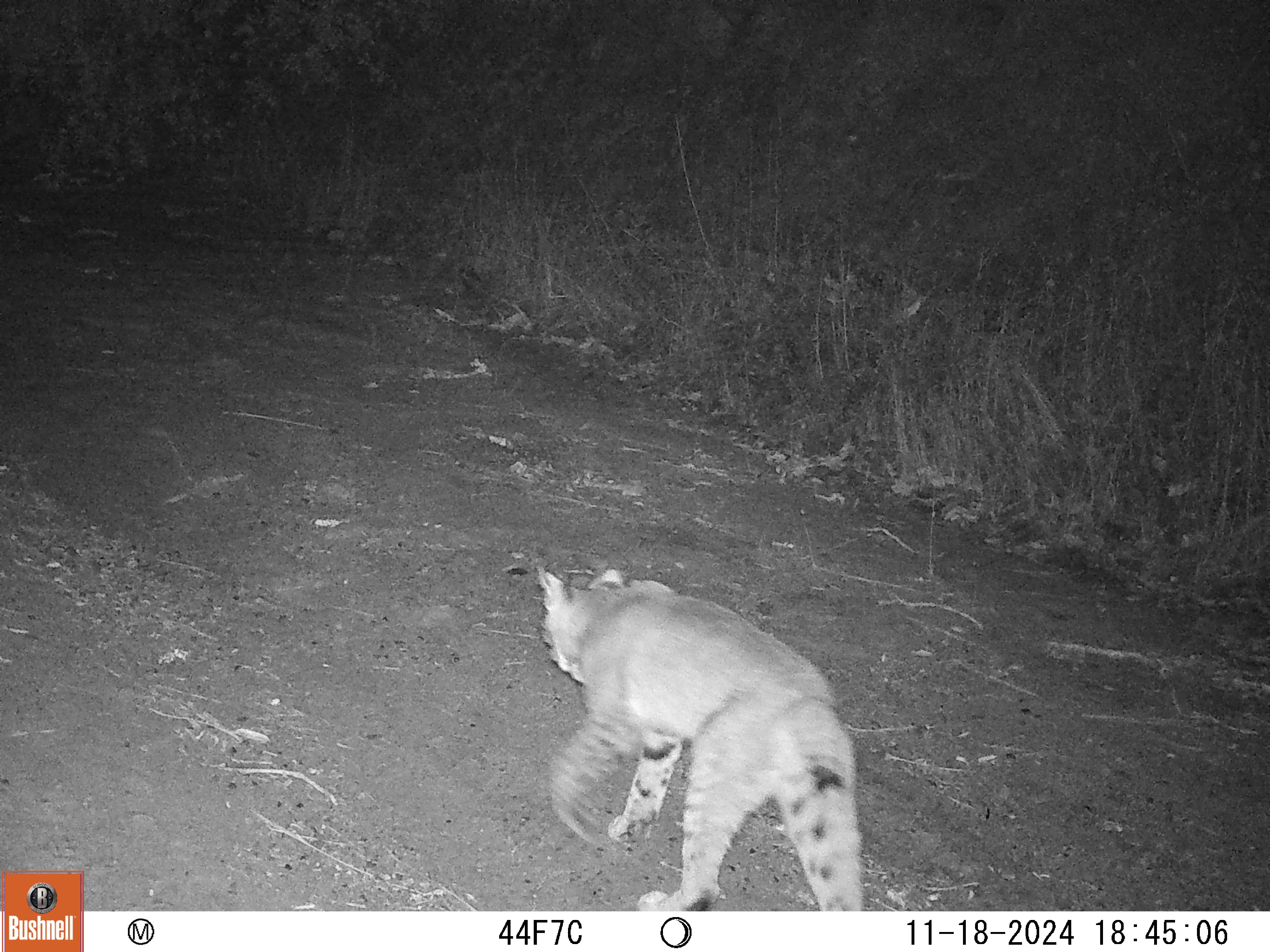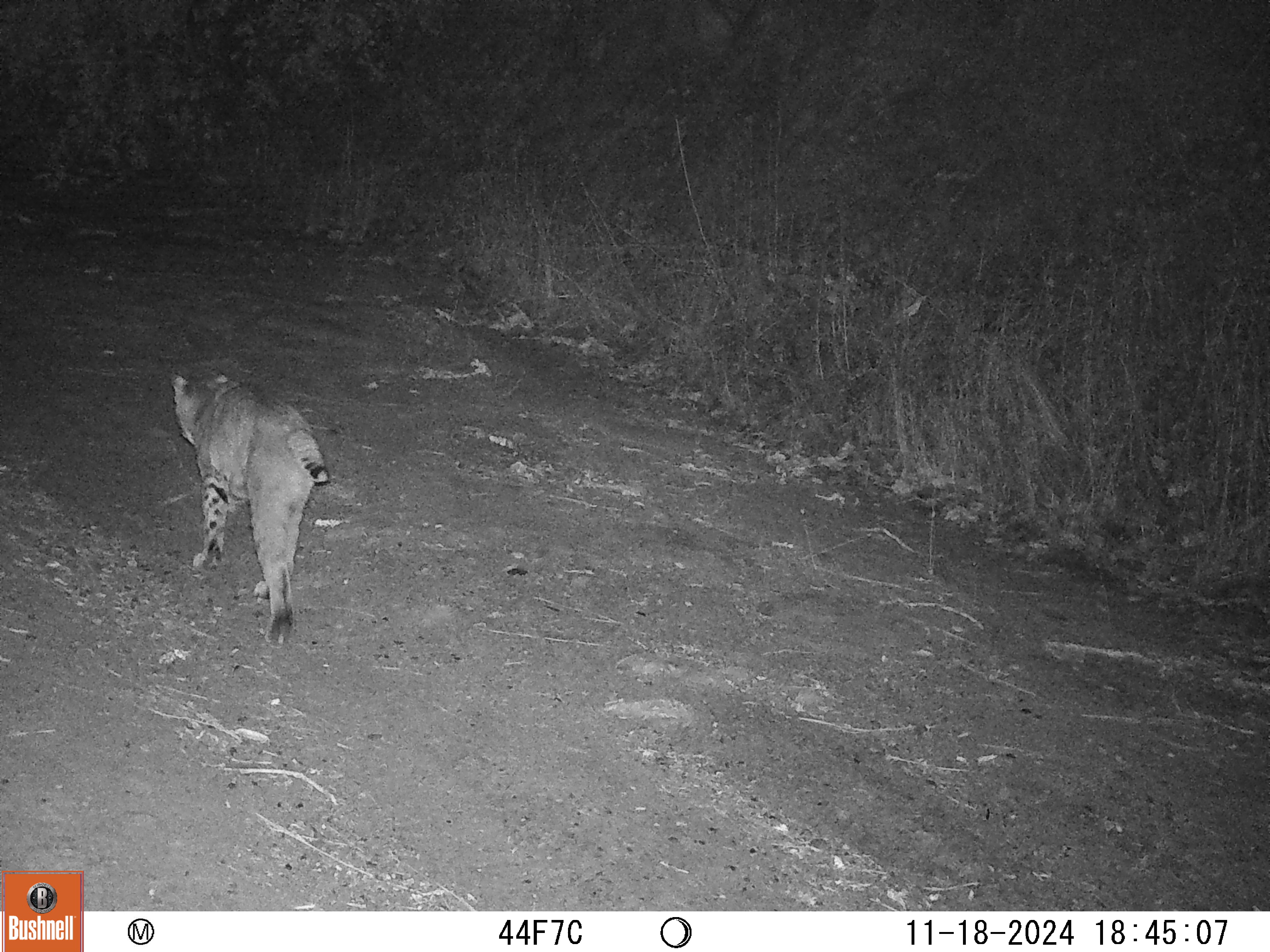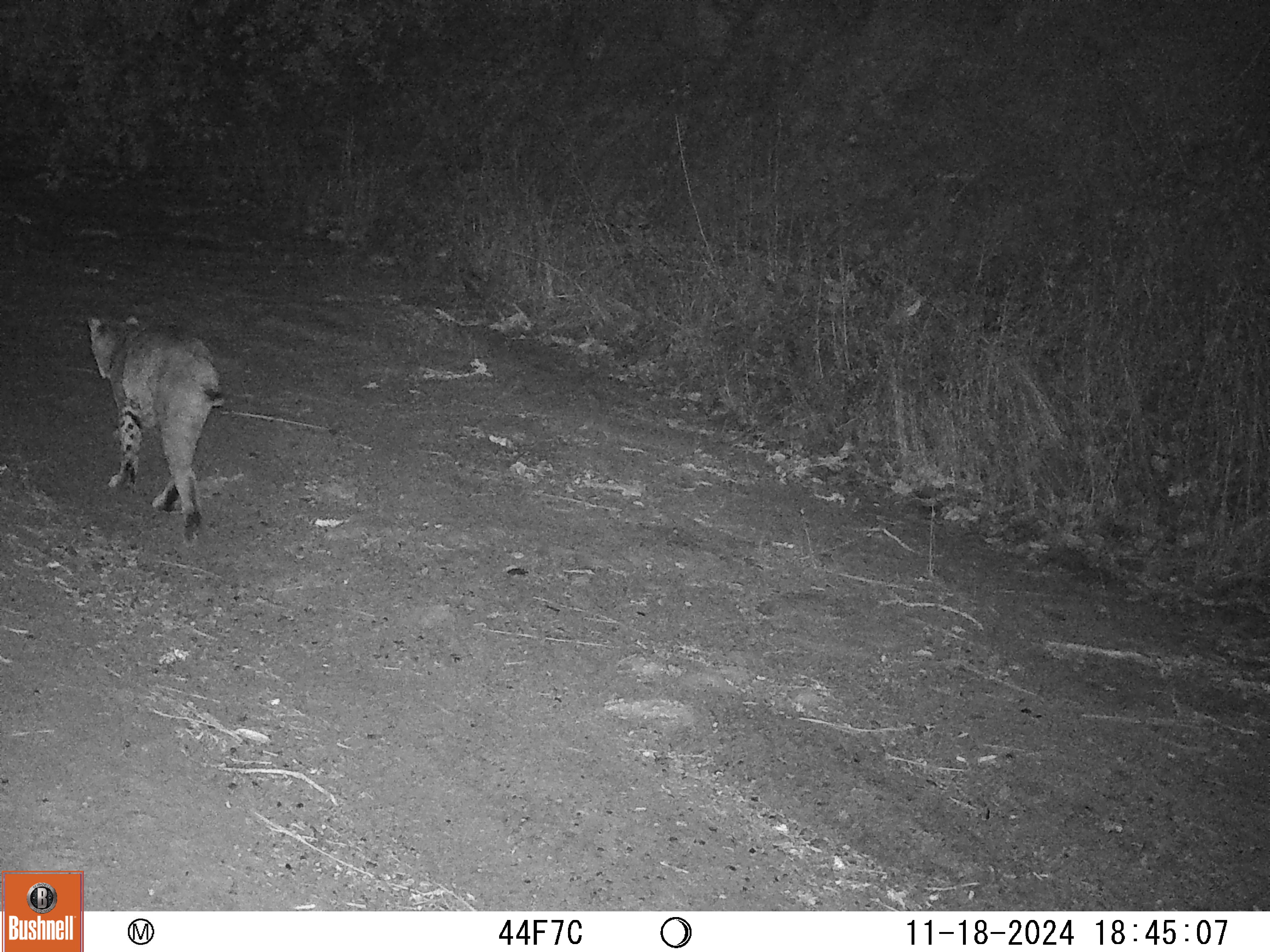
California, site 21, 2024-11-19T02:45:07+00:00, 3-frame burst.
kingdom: Animalia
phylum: Chordata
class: Mammalia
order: Carnivora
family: Felidae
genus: Lynx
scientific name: Lynx rufus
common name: bobcat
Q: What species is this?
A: Bobcat (Lynx rufus).